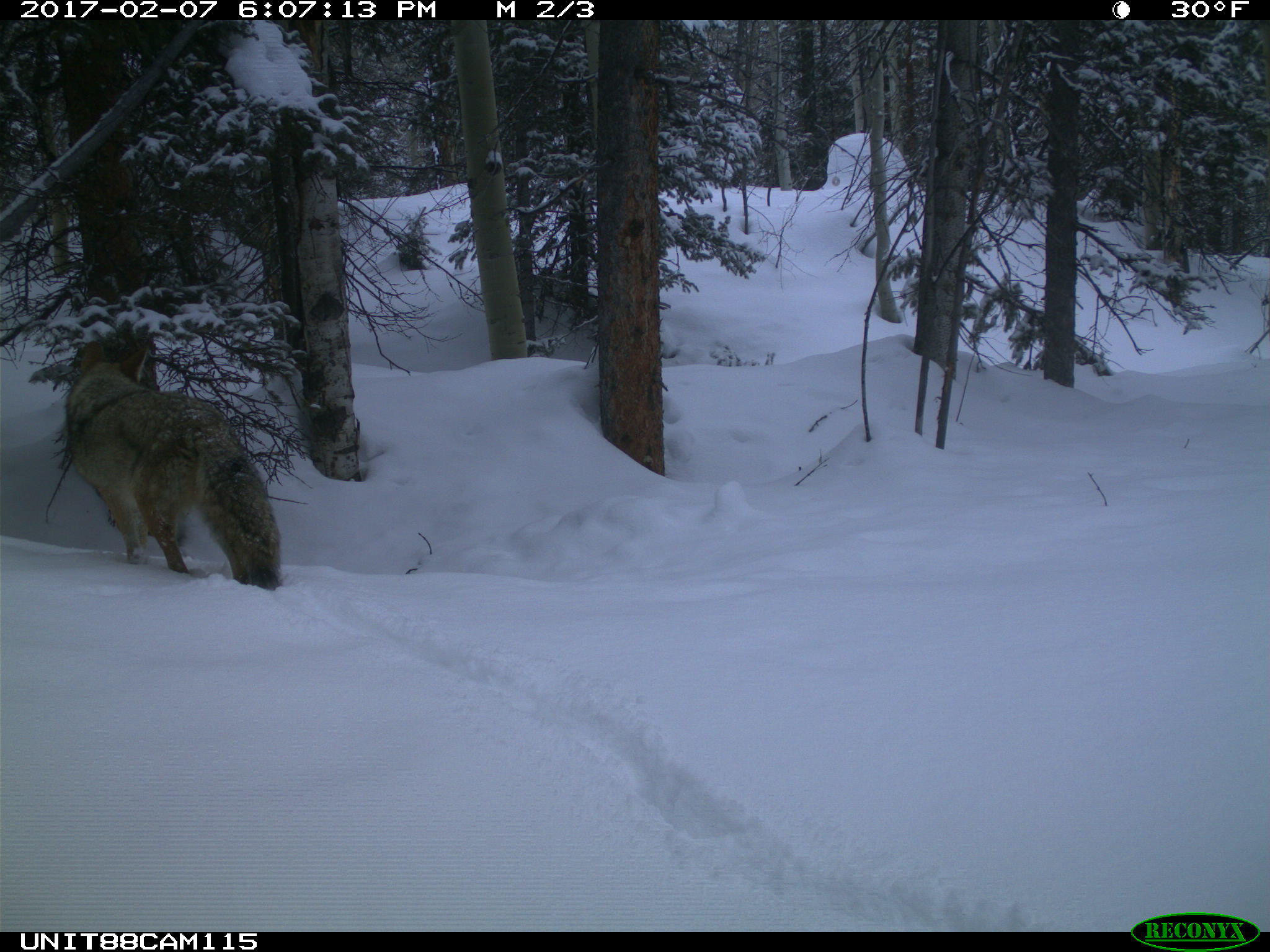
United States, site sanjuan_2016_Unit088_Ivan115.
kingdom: Animalia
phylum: Chordata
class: Mammalia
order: Carnivora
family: Canidae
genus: Canis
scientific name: Canis latrans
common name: coyote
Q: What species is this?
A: Canis latrans (coyote).